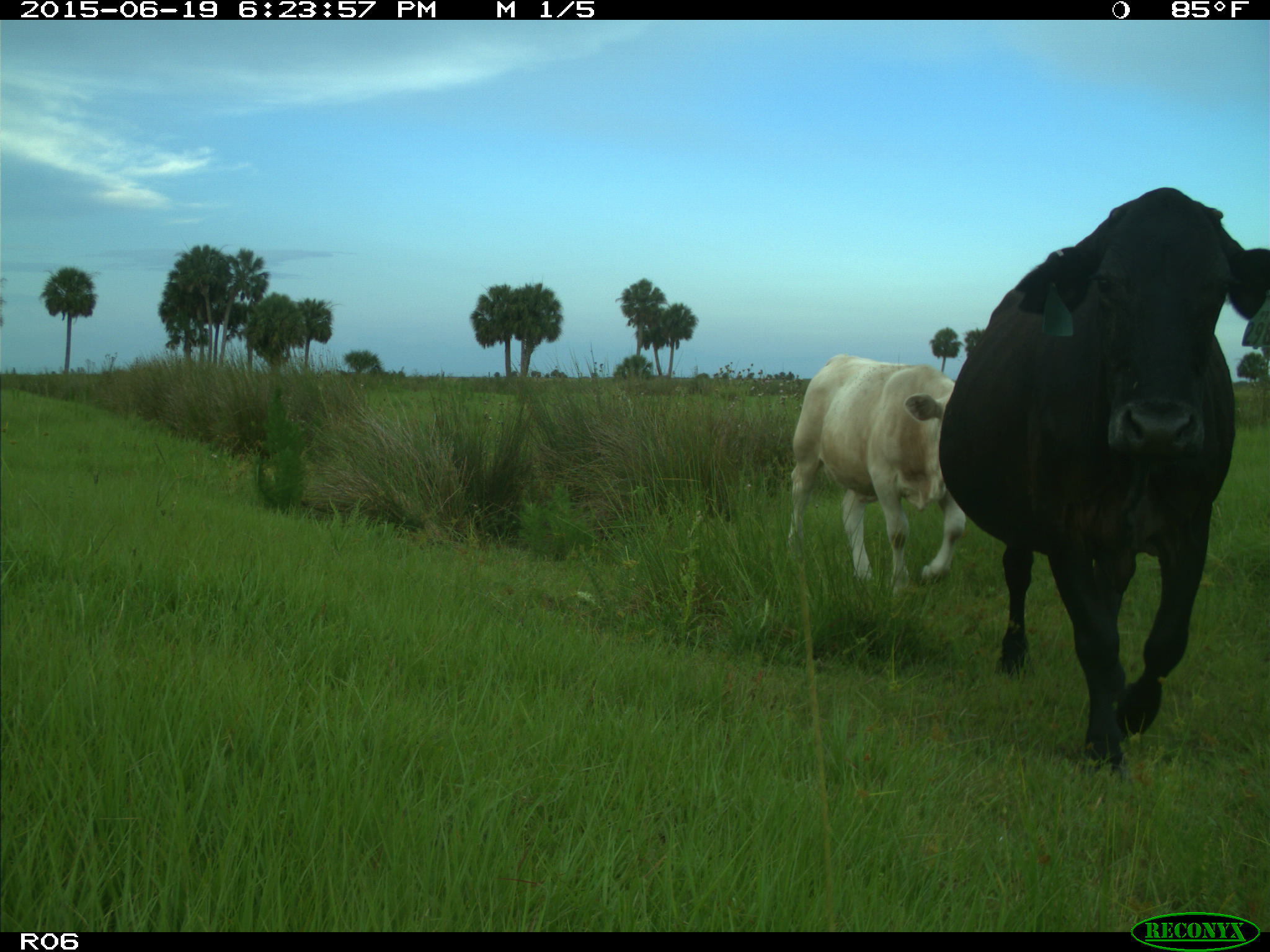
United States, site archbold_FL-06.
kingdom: Animalia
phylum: Chordata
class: Mammalia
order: Artiodactyla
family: Bovidae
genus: Bos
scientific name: Bos taurus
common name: domestic cow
Bos taurus (domestic cow).